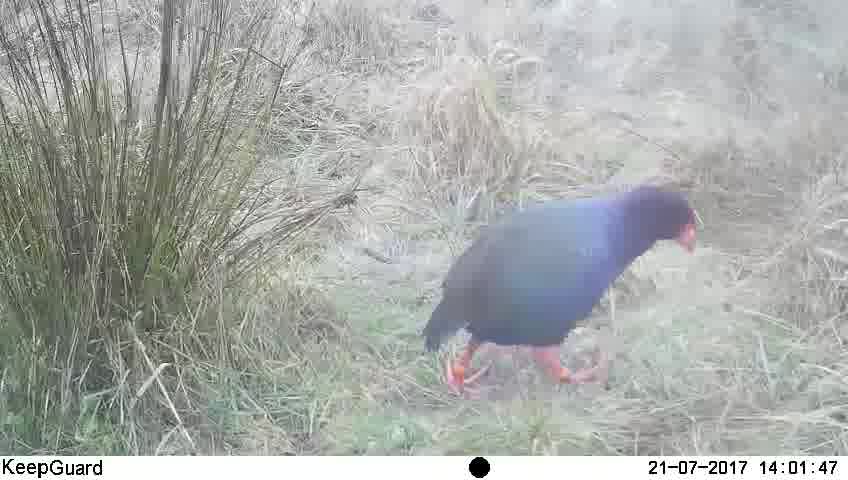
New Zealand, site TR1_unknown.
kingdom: Animalia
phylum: Chordata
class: Aves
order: Gruiformes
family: Rallidae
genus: Porphyrio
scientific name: Porphyrio mantelli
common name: takahe